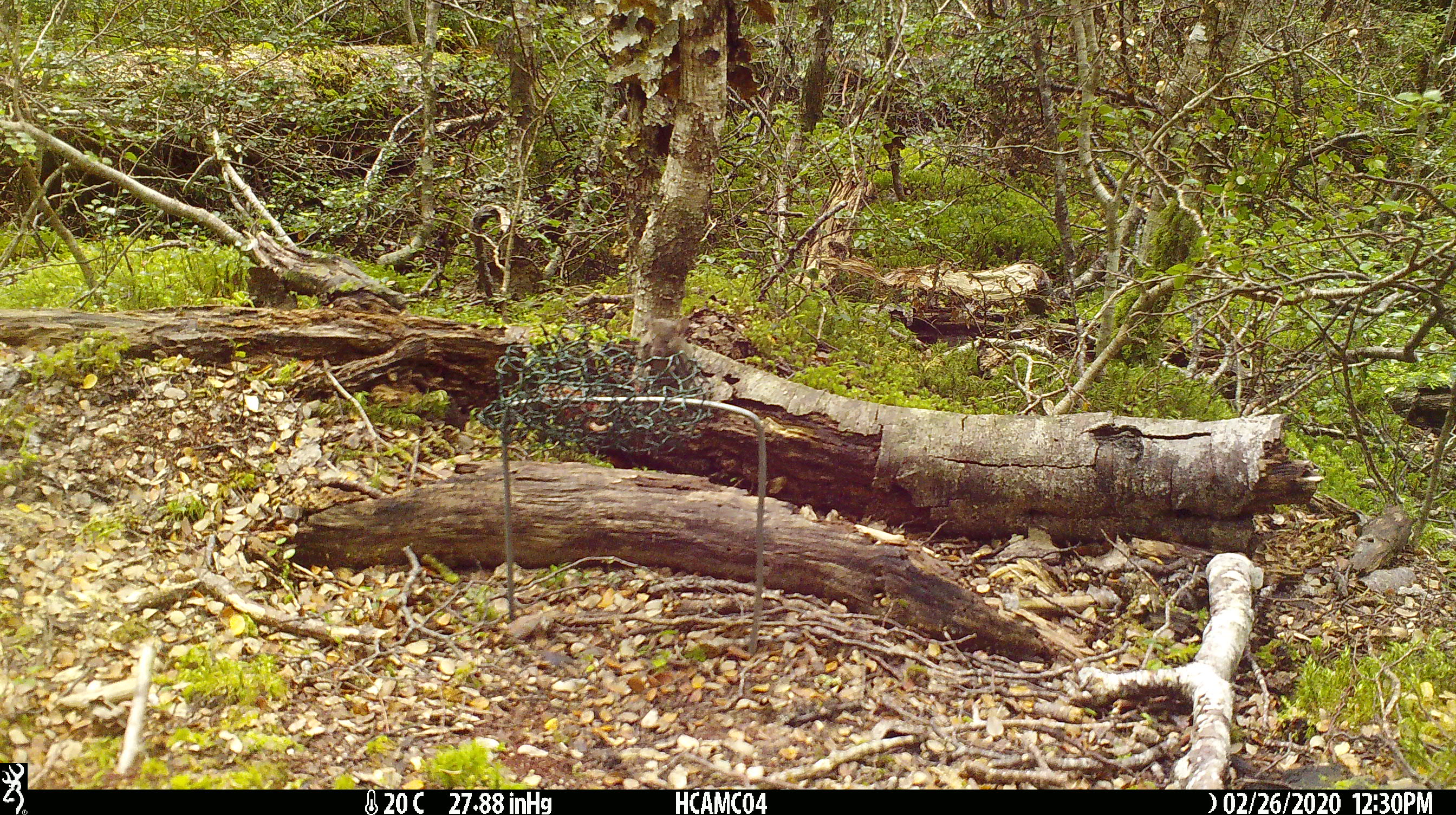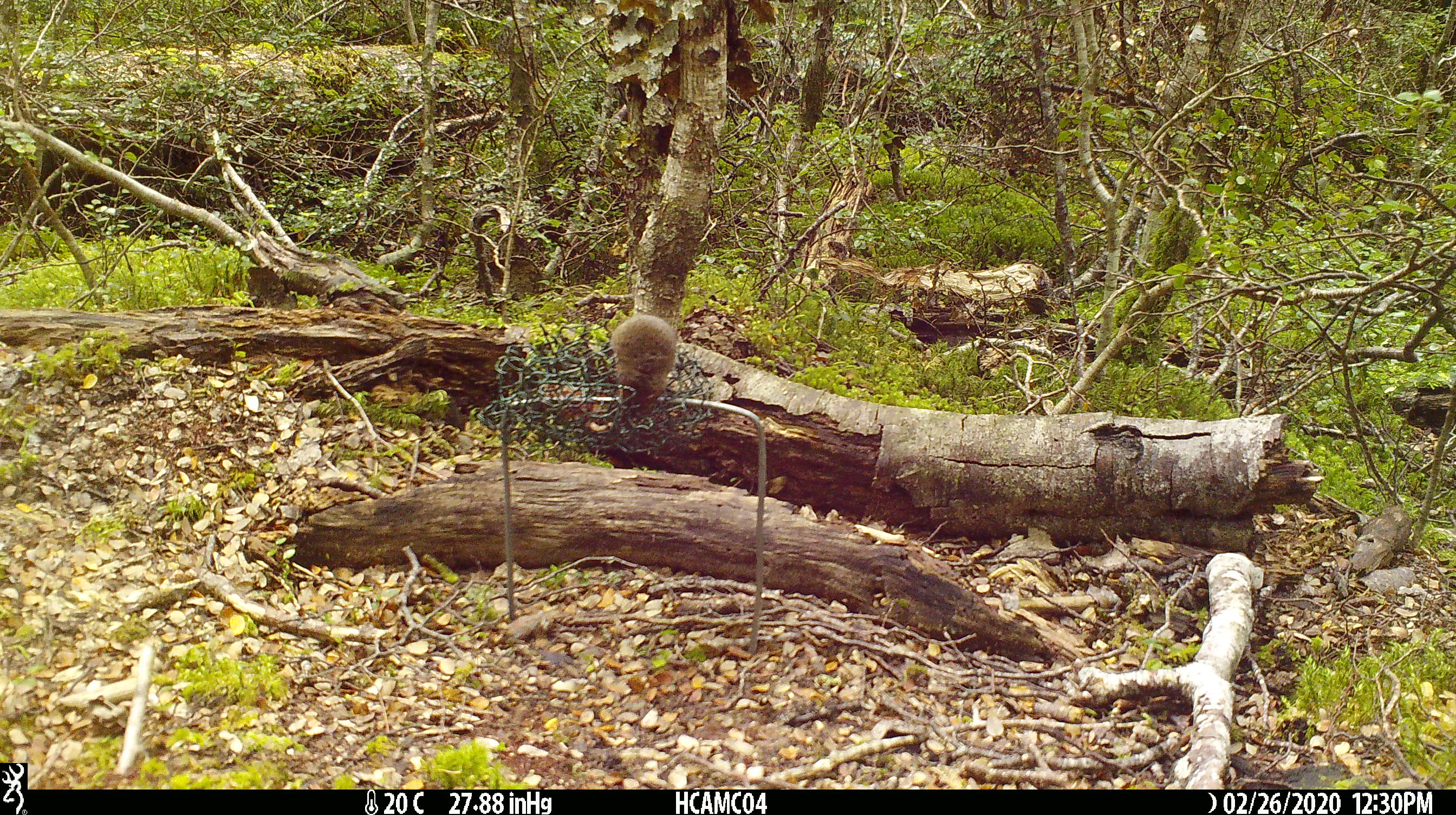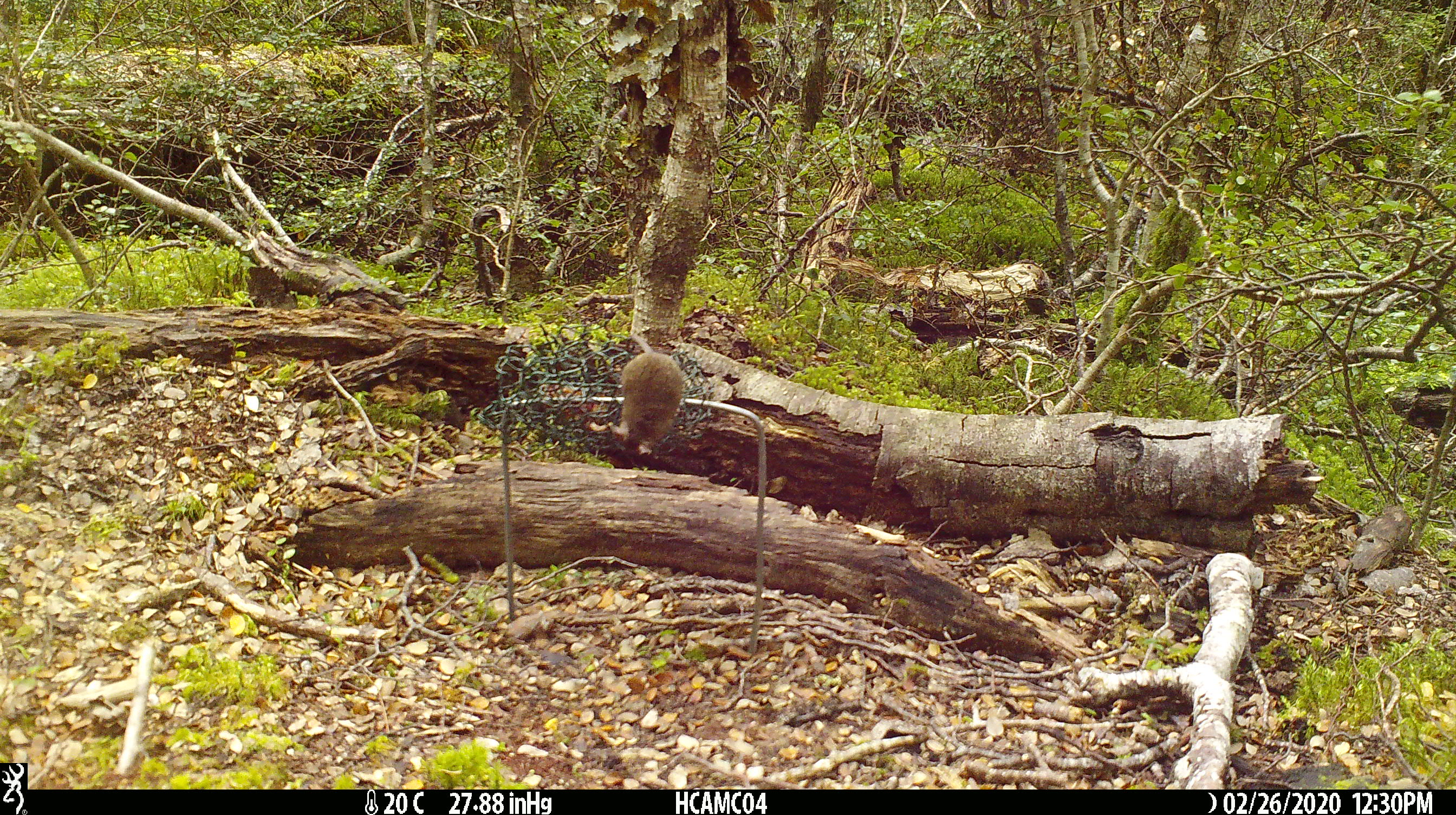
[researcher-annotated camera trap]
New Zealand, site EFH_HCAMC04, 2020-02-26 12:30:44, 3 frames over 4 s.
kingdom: Animalia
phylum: Chordata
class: Mammalia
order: Rodentia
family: Muridae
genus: Mus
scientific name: Mus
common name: mouse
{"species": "mouse (Mus)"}